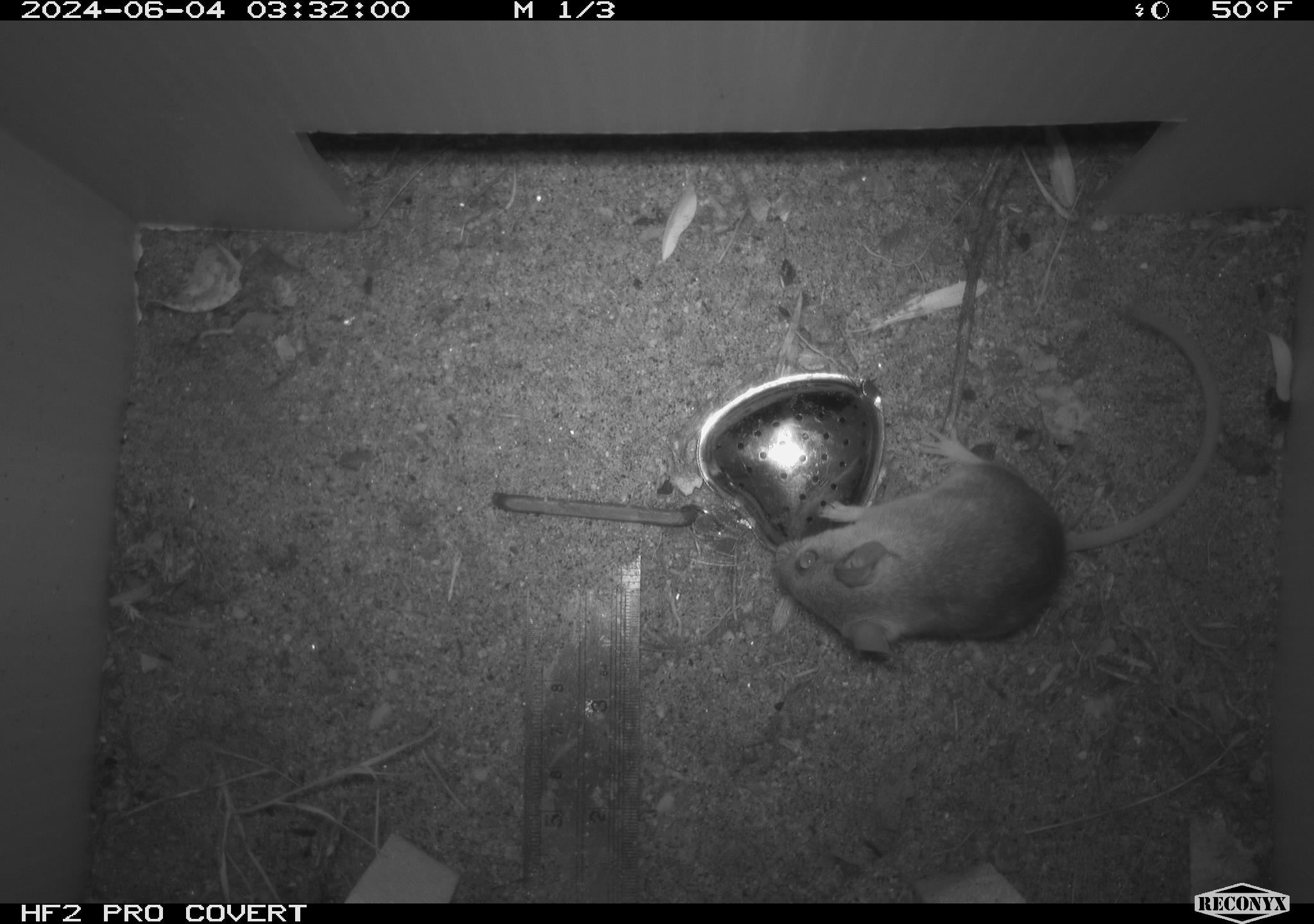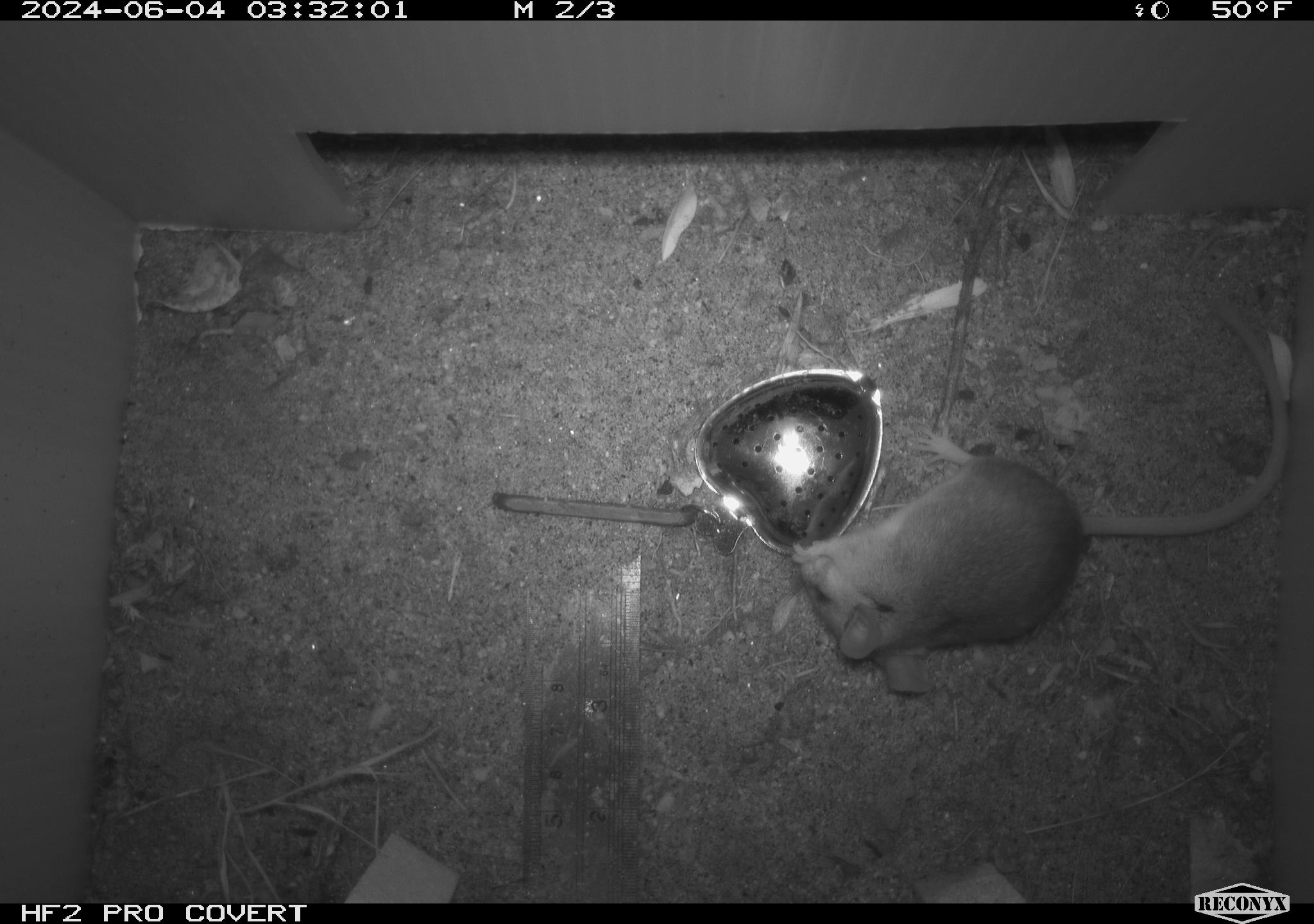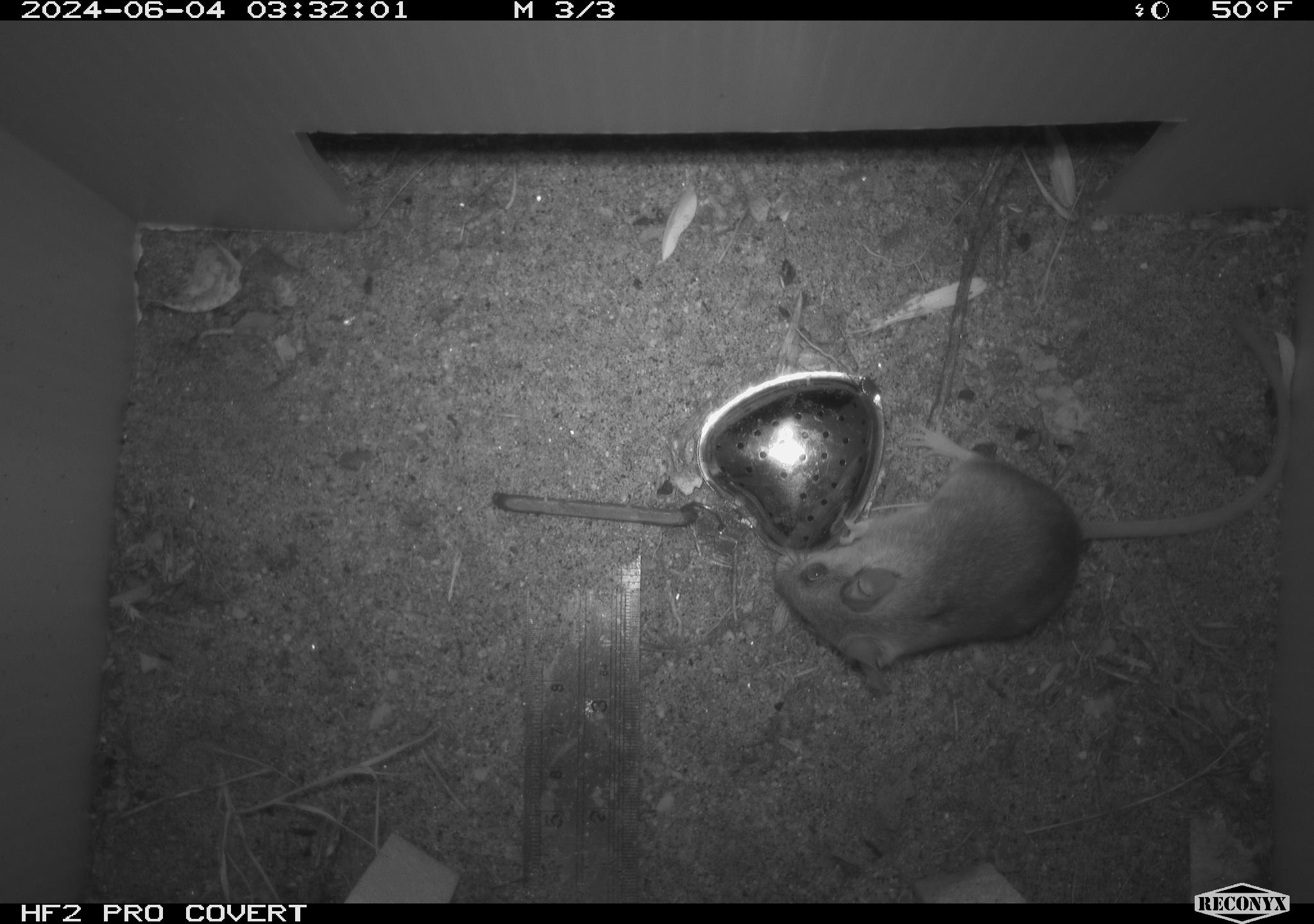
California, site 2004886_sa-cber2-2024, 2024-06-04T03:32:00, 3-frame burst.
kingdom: Animalia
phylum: Chordata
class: Mammalia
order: Rodentia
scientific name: Rodentia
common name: mouse species